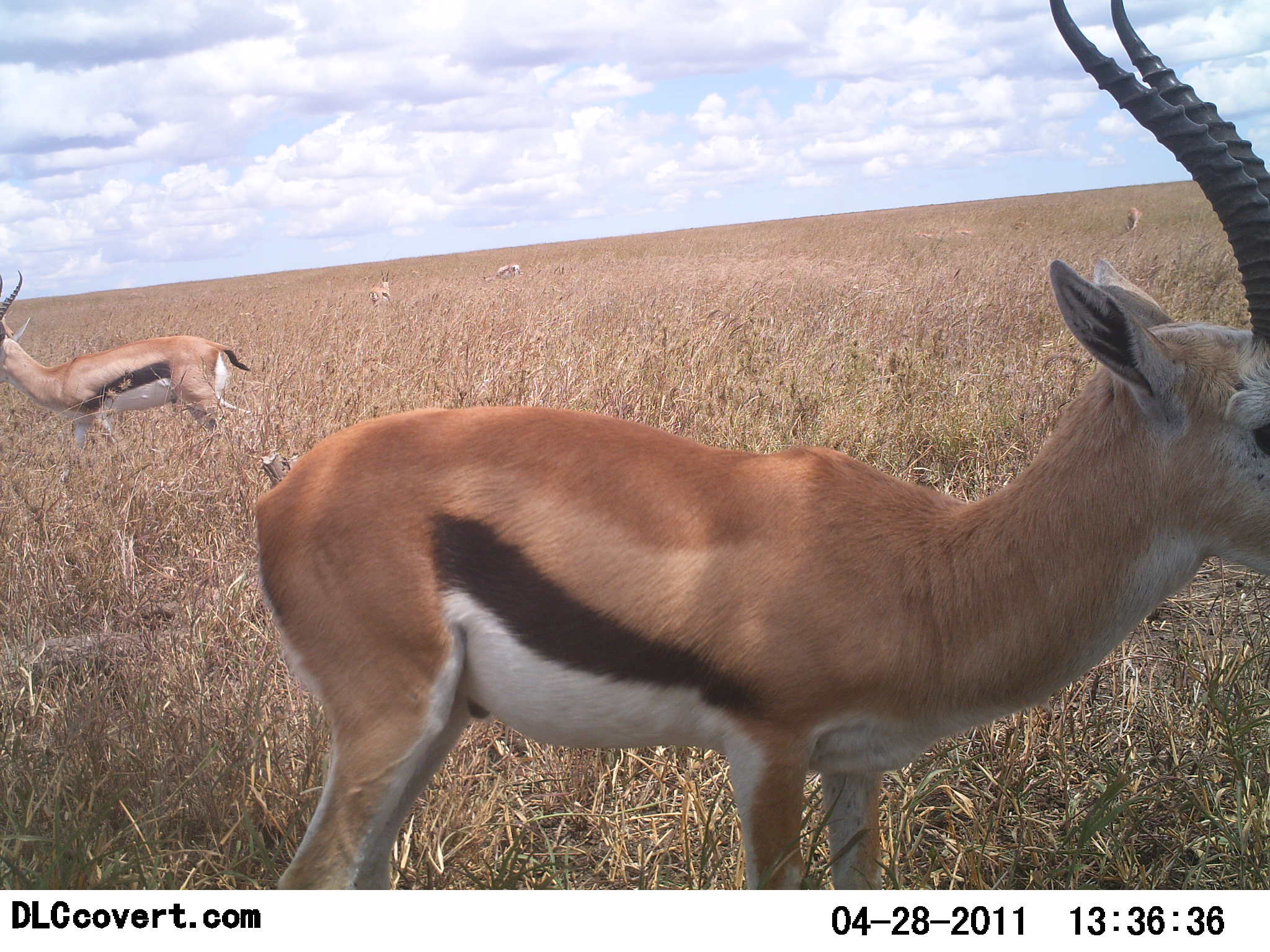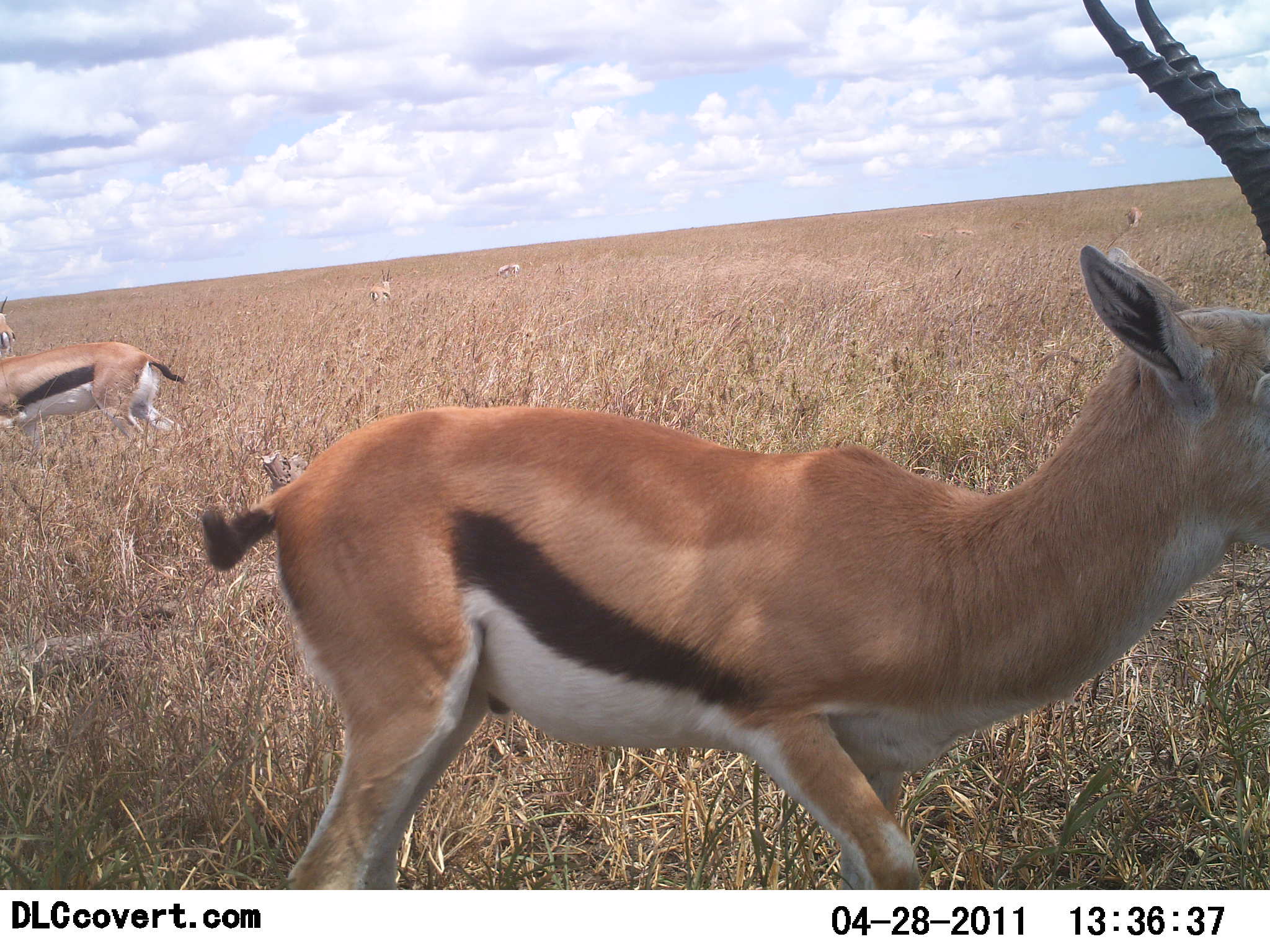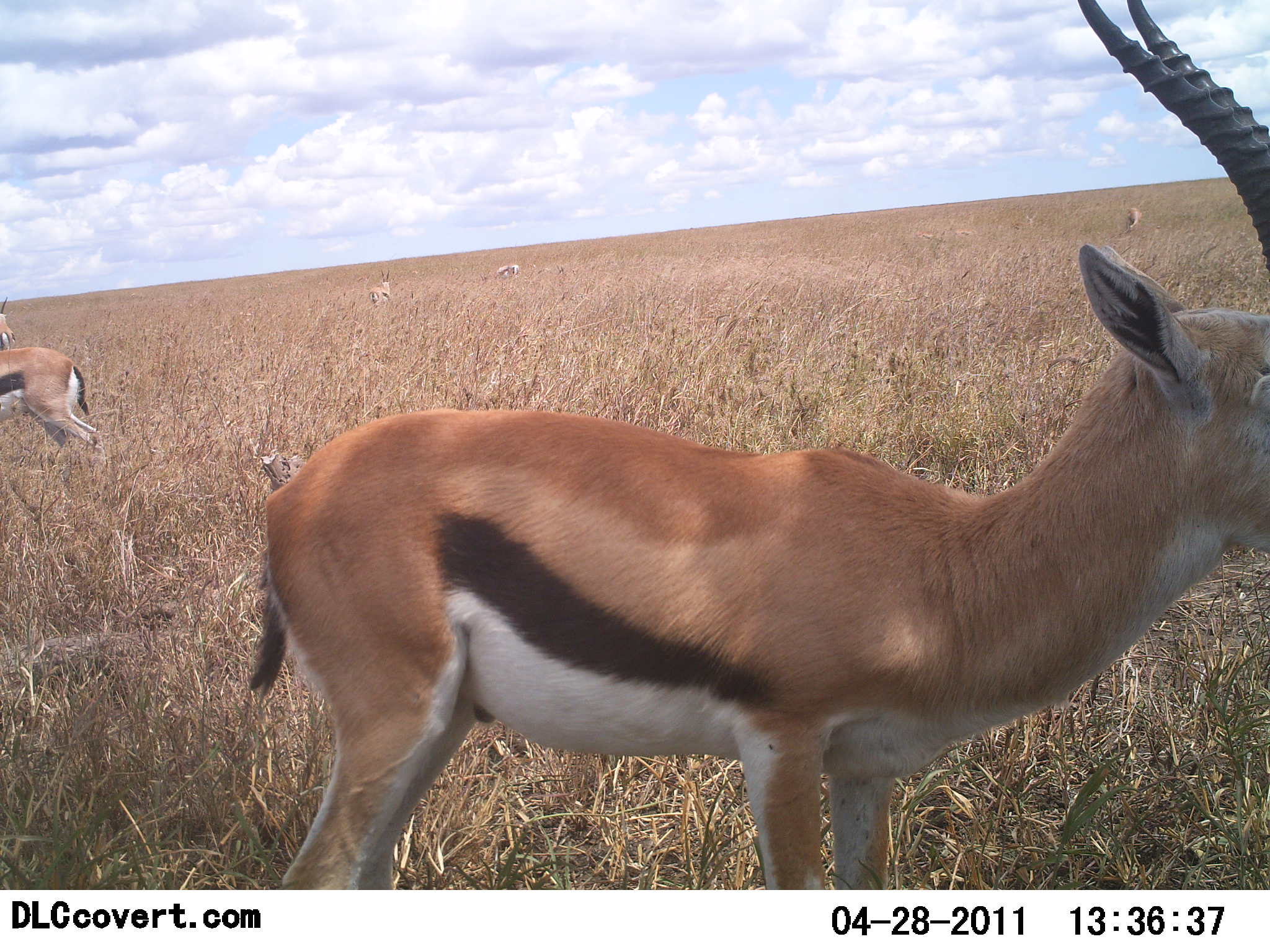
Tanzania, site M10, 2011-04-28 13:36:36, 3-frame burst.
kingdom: Animalia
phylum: Chordata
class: Mammalia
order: Artiodactyla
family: Bovidae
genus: Eudorcas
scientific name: Eudorcas thomsonii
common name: thomson's gazelle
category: gazellethomsons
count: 5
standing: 92%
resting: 0%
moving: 42%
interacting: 0%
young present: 8%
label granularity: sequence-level